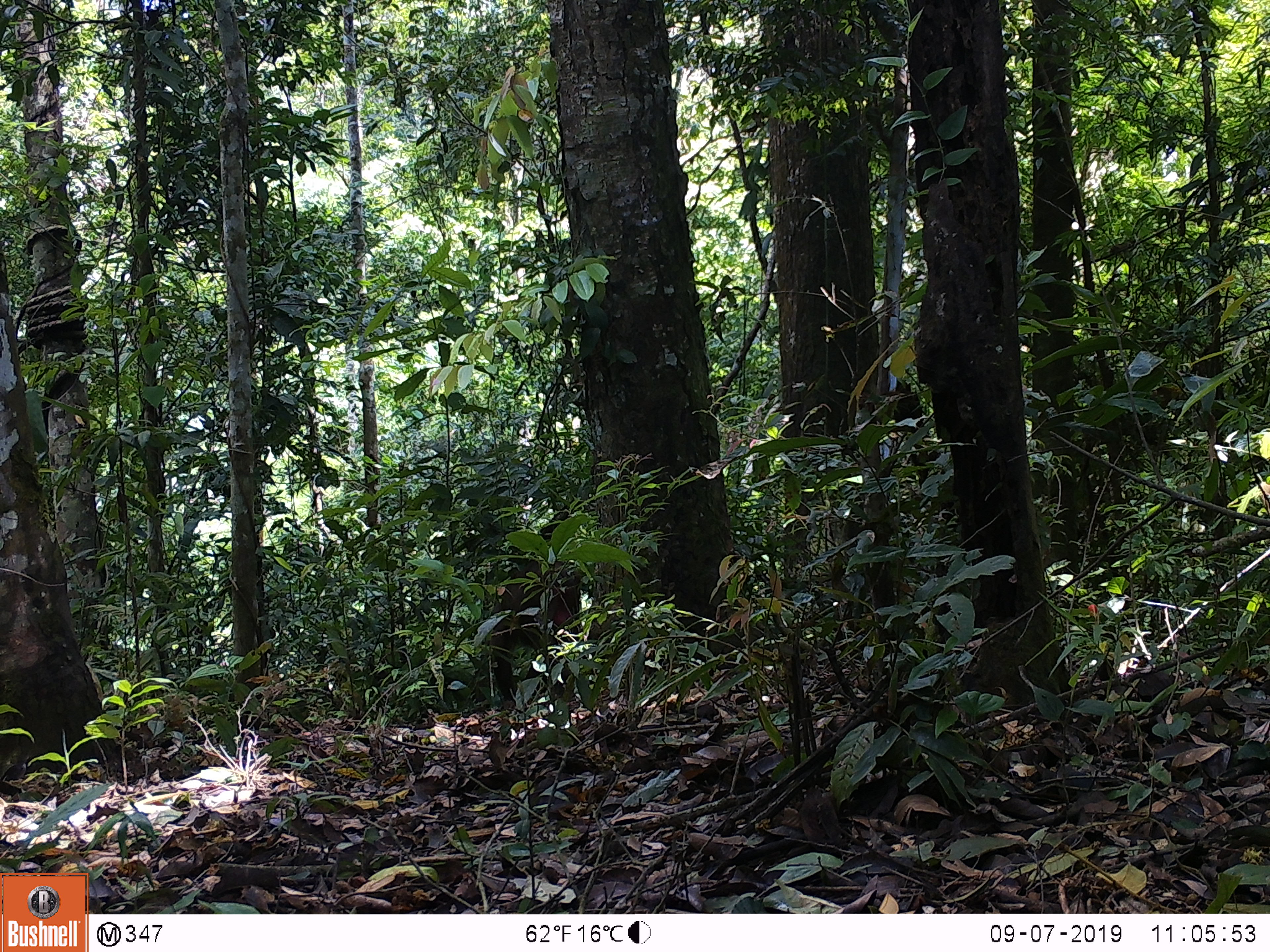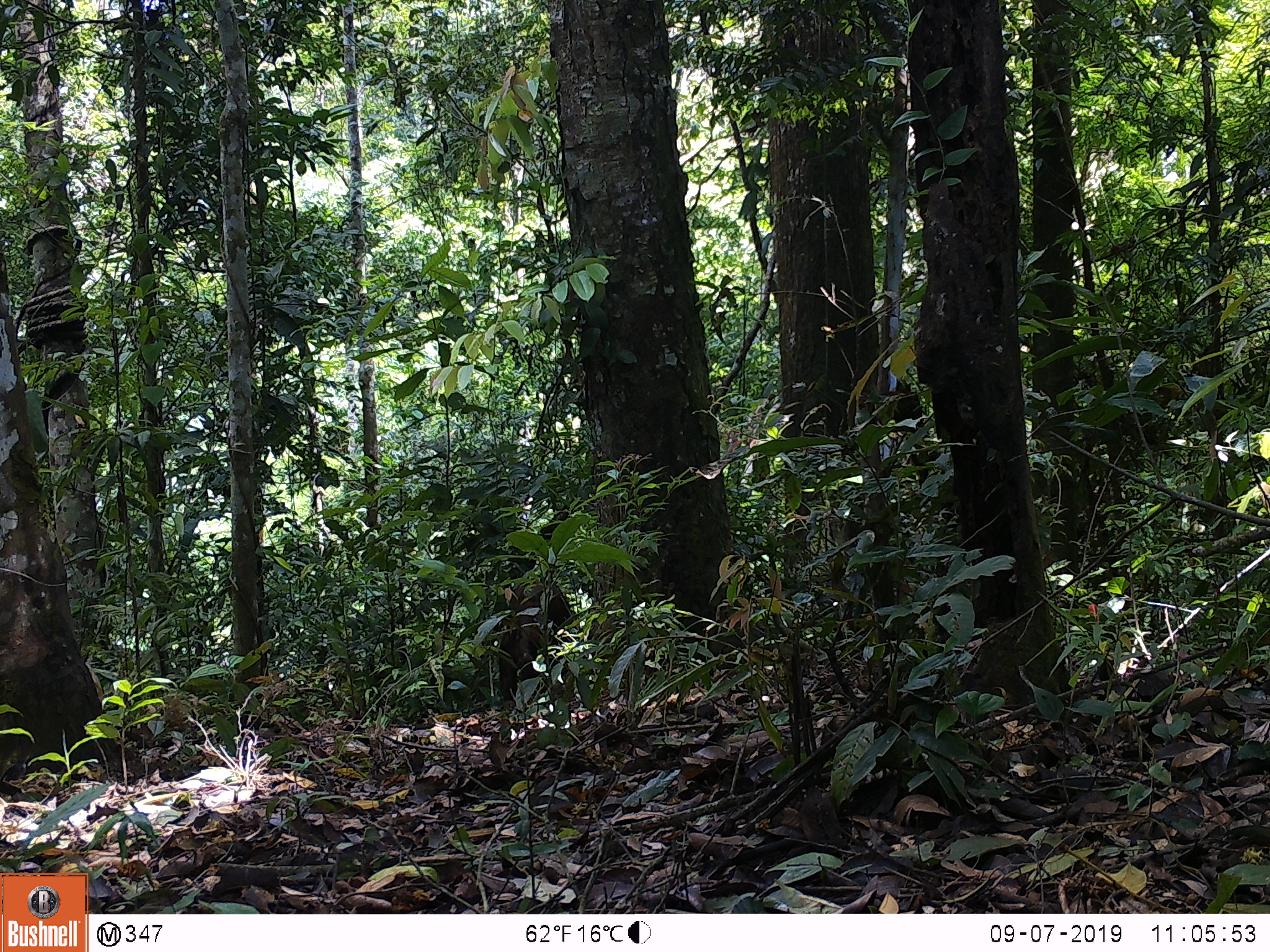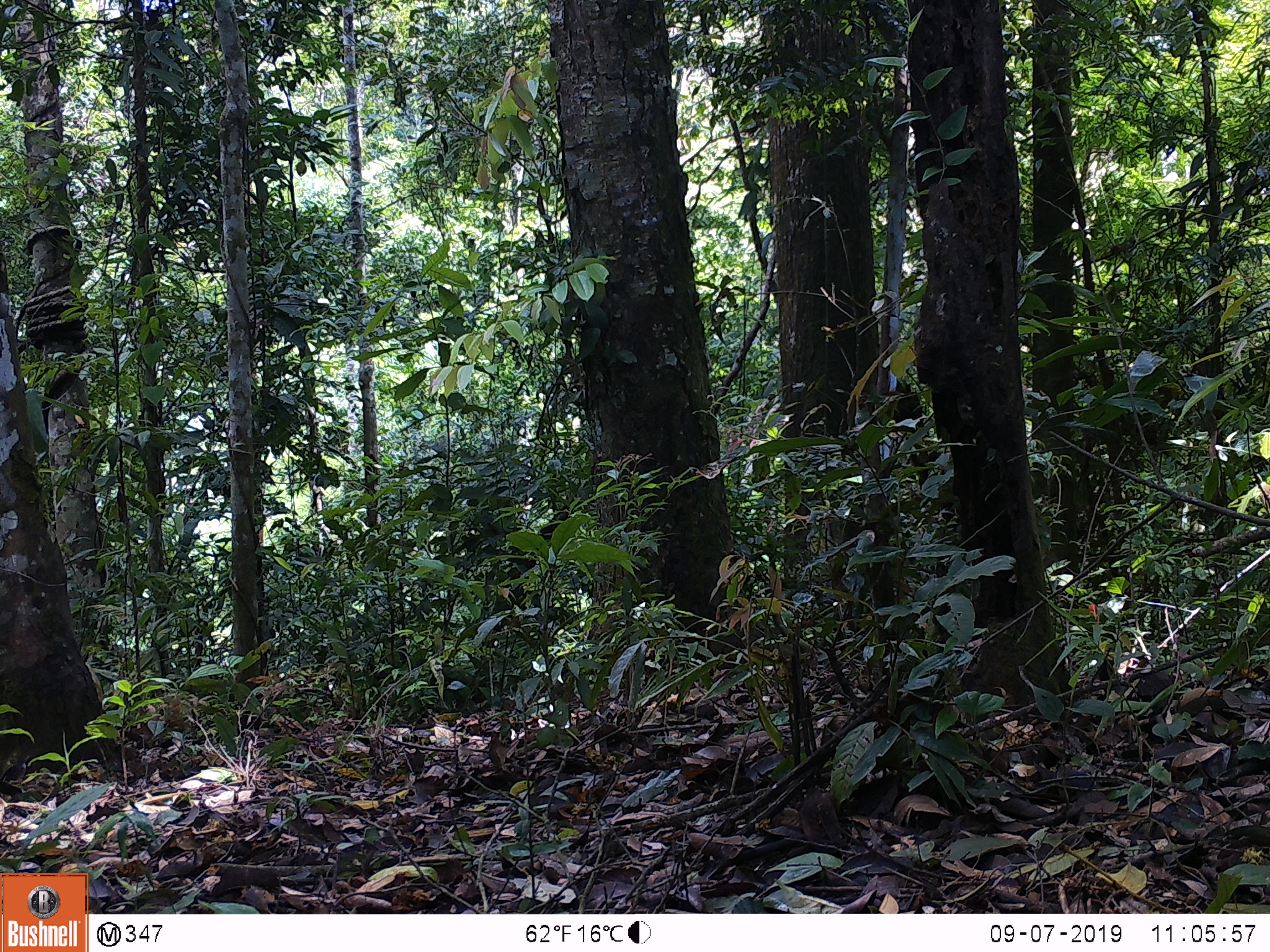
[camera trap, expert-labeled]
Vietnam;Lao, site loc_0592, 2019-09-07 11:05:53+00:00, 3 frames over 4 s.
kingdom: Animalia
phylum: Chordata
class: Mammalia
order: Primates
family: Cercopithecidae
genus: Macaca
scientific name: Macaca arctoides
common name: stump-tailed macaque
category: stump tailed macaque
Stump tailed macaque (stump-tailed macaque) (Macaca arctoides). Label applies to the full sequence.